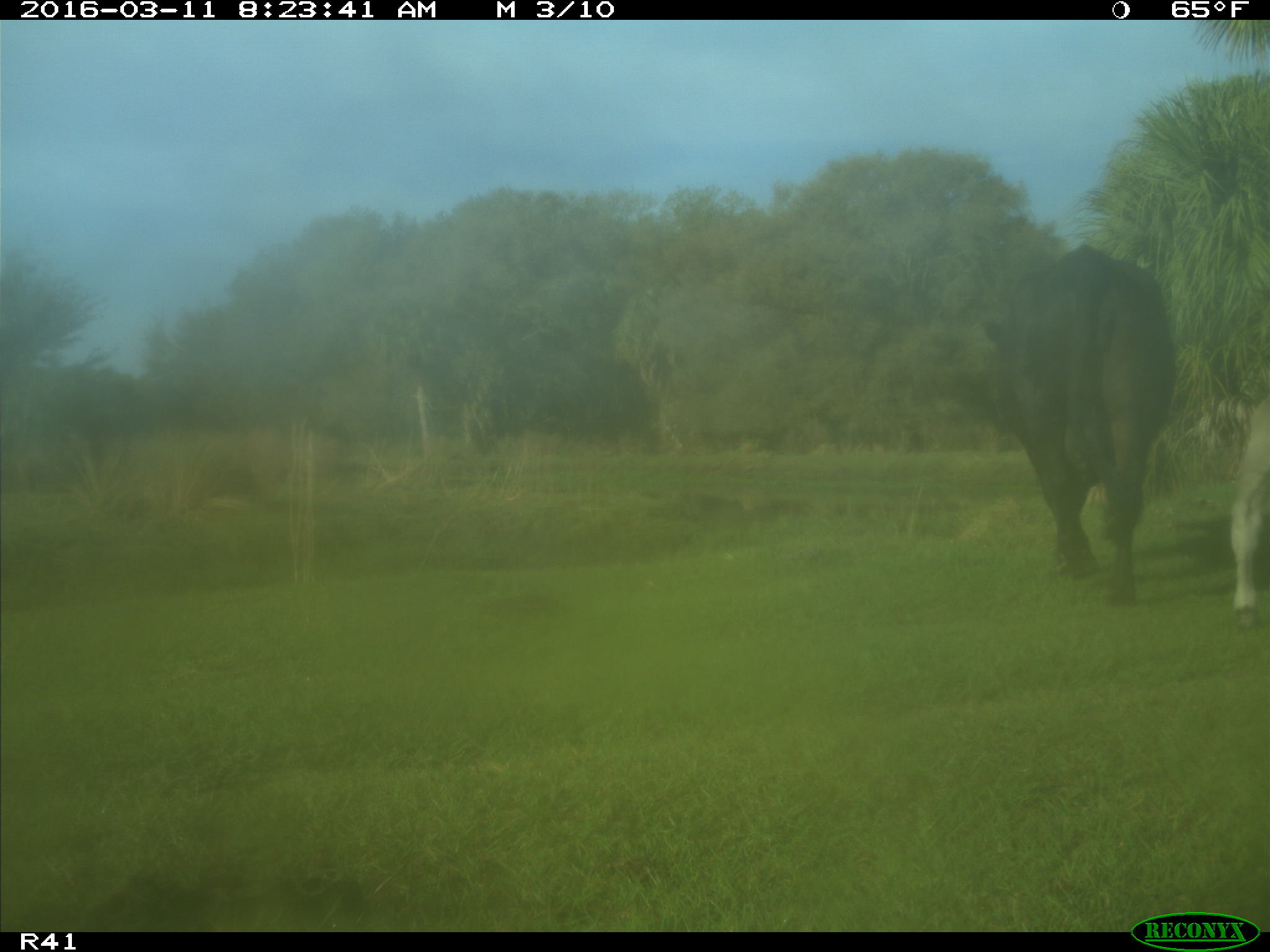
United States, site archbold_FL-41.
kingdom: Animalia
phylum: Chordata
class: Mammalia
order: Artiodactyla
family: Bovidae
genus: Bos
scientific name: Bos taurus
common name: domestic cow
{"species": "Bos taurus (domestic cow)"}